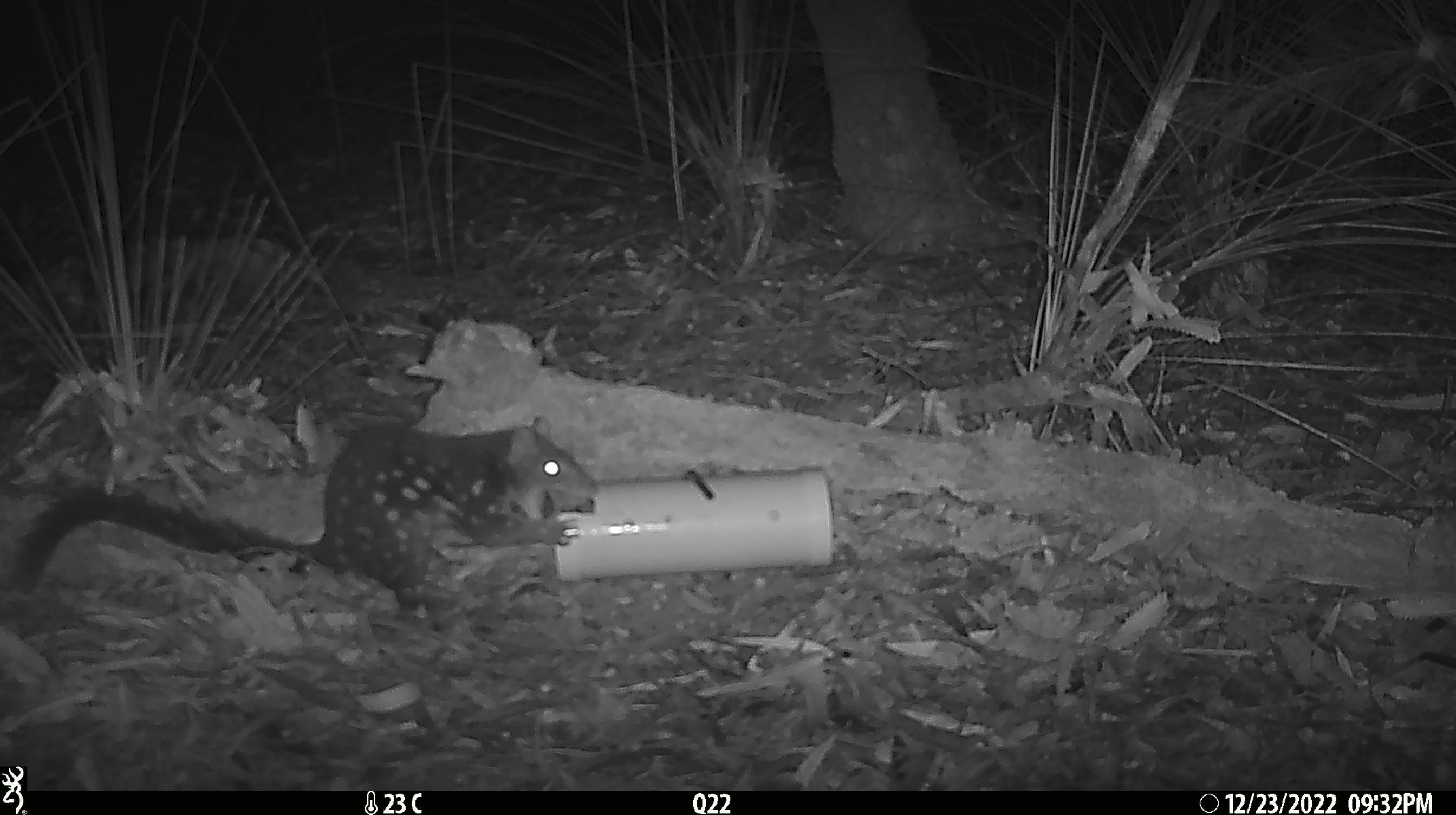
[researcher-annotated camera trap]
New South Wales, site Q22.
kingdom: Animalia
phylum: Chordata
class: Mammalia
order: Dasyuromorphia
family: Dasyuridae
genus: Dasyurus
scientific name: Dasyurus maculatus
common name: spotted-tailed quoll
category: quoll